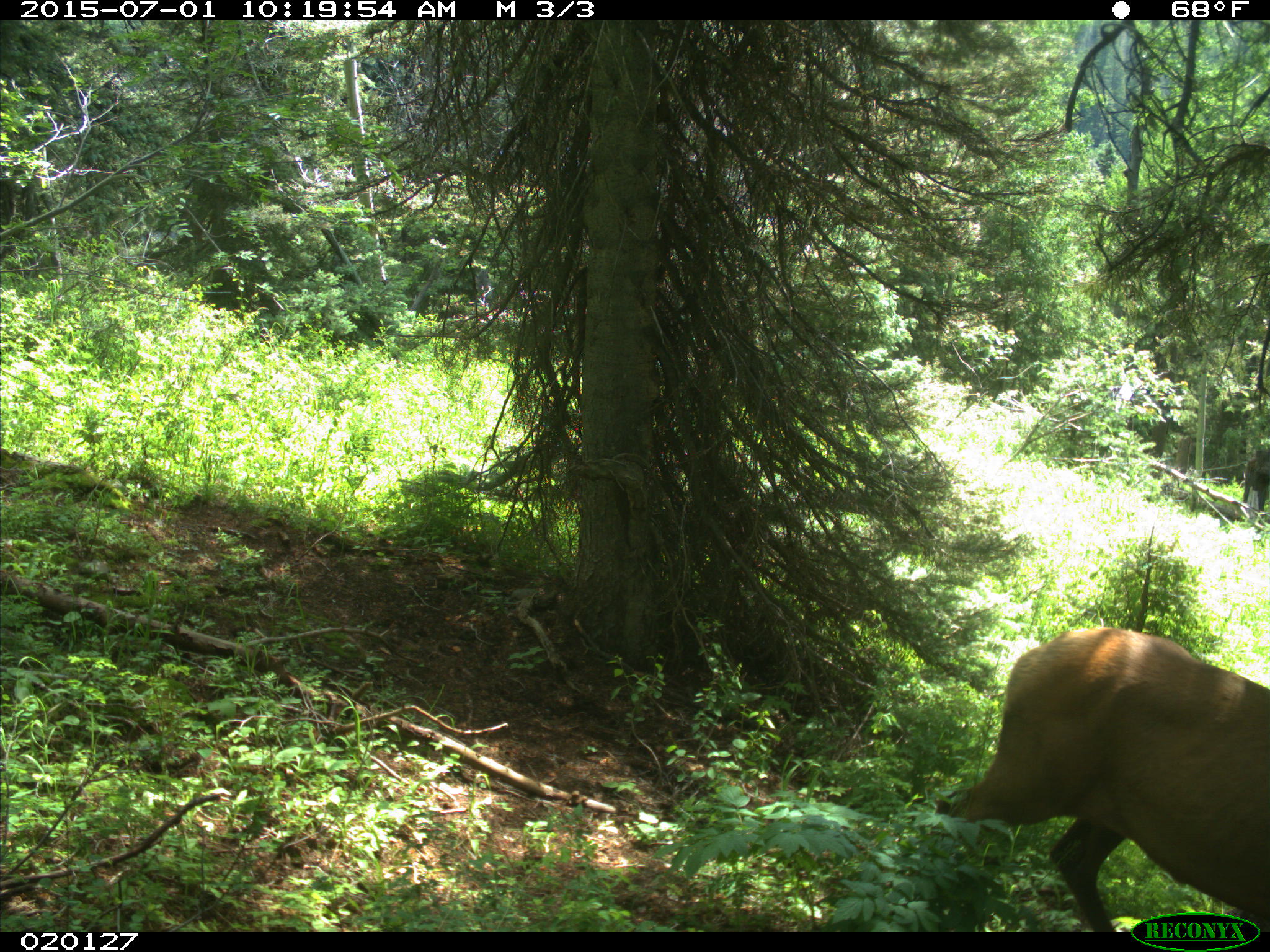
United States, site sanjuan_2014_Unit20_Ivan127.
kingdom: Animalia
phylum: Chordata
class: Mammalia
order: Artiodactyla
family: Cervidae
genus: Cervus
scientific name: Cervus elaphus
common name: red deer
Cervus elaphus (red deer).